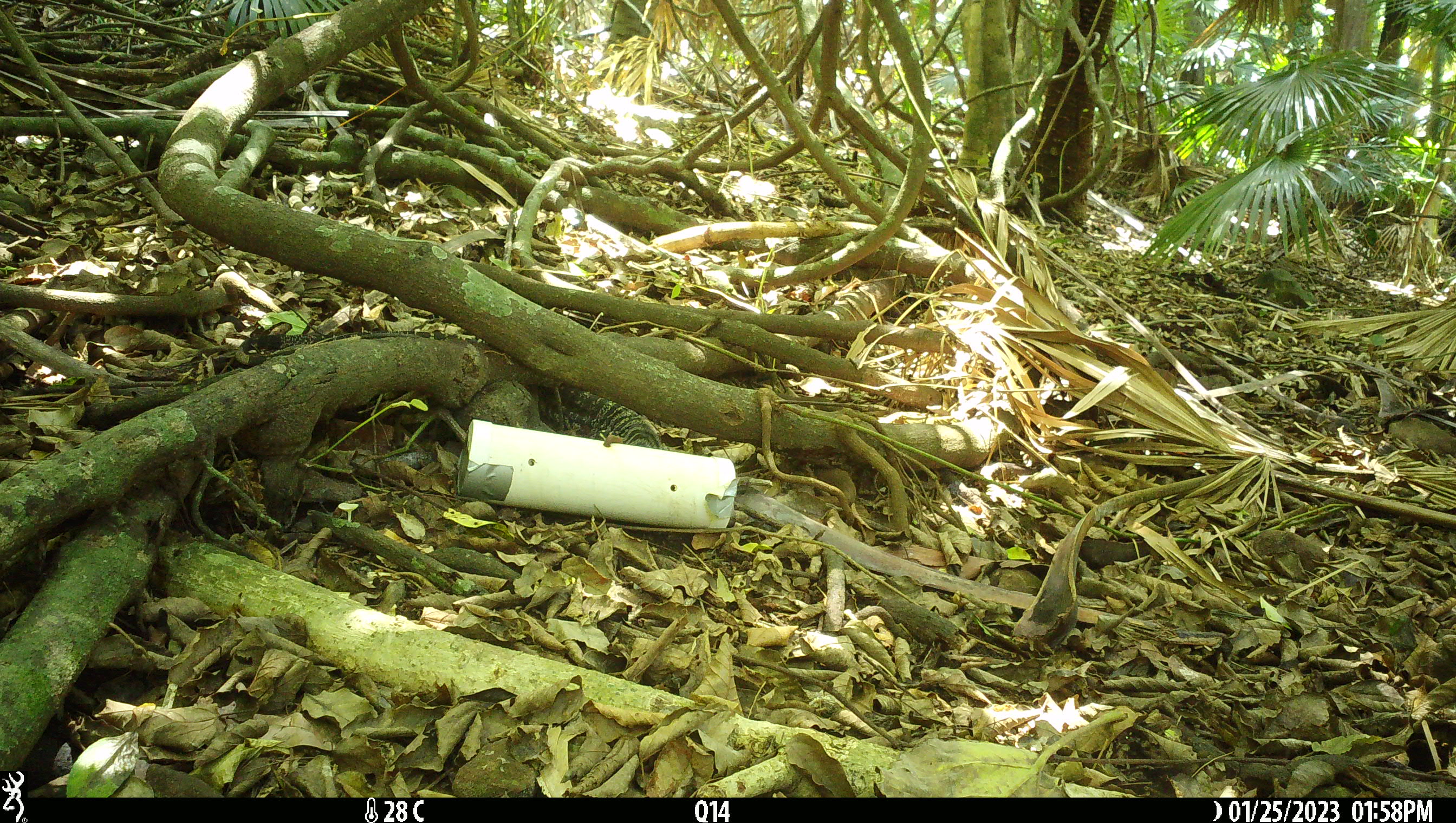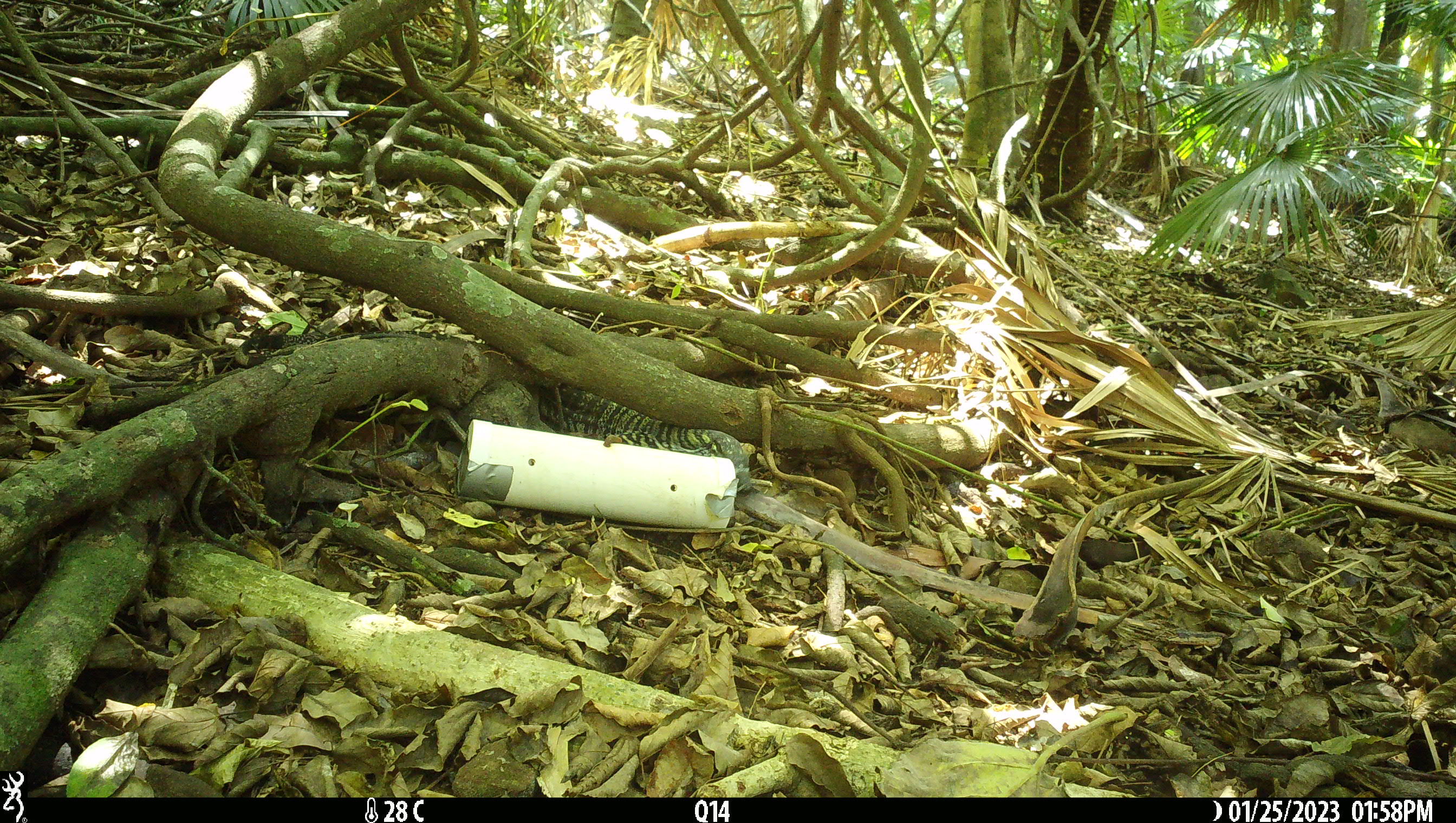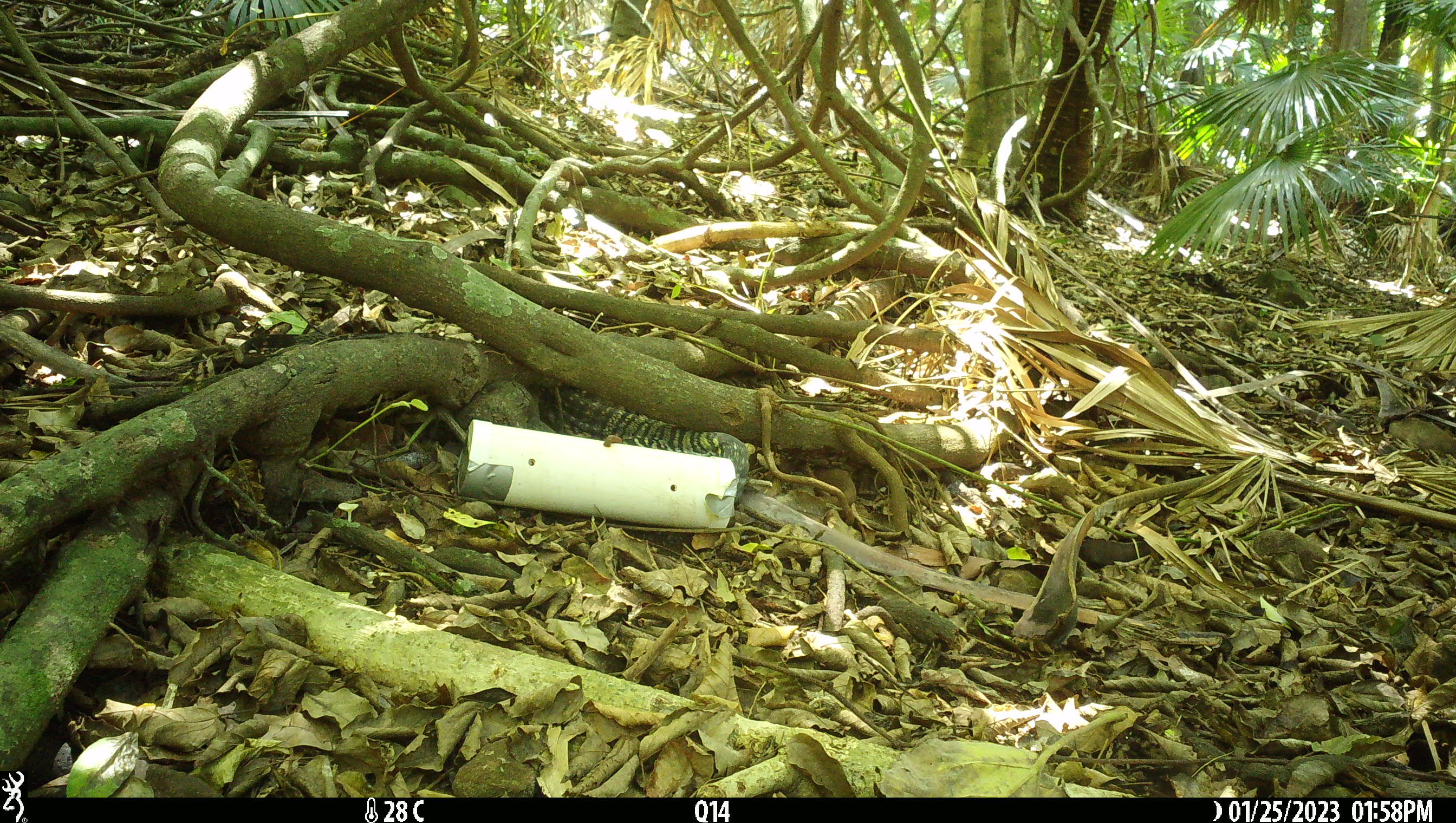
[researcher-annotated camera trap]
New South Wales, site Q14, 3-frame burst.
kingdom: Animalia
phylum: Chordata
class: Reptilia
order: Squamata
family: Varanidae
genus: Varanus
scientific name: Varanus varius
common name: lace monitor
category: goanna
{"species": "goanna (lace monitor) (Varanus varius)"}